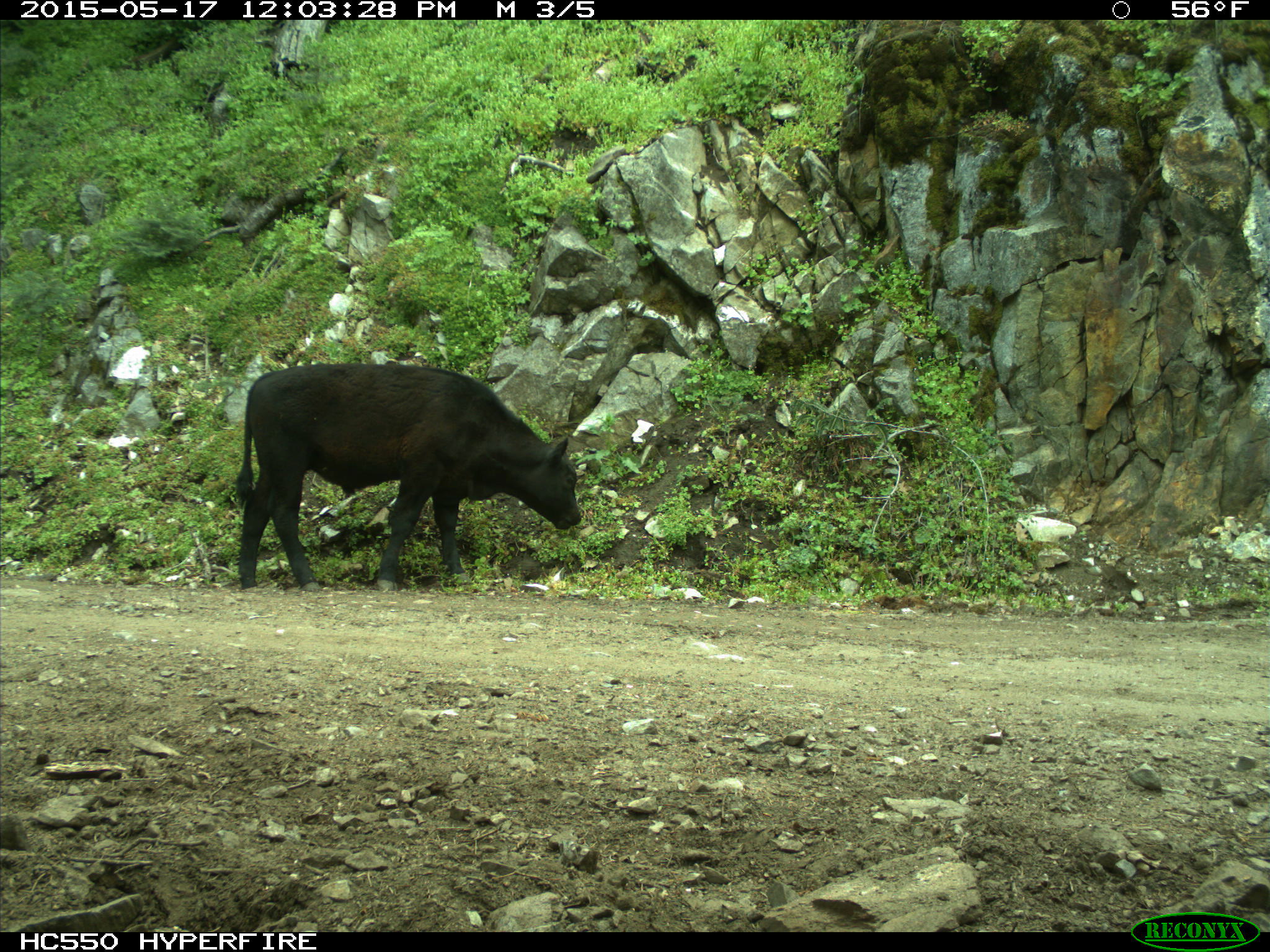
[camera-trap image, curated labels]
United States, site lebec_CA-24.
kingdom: Animalia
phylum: Chordata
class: Mammalia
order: Artiodactyla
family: Bovidae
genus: Bos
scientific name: Bos taurus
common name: domestic cow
Bos taurus (domestic cow).